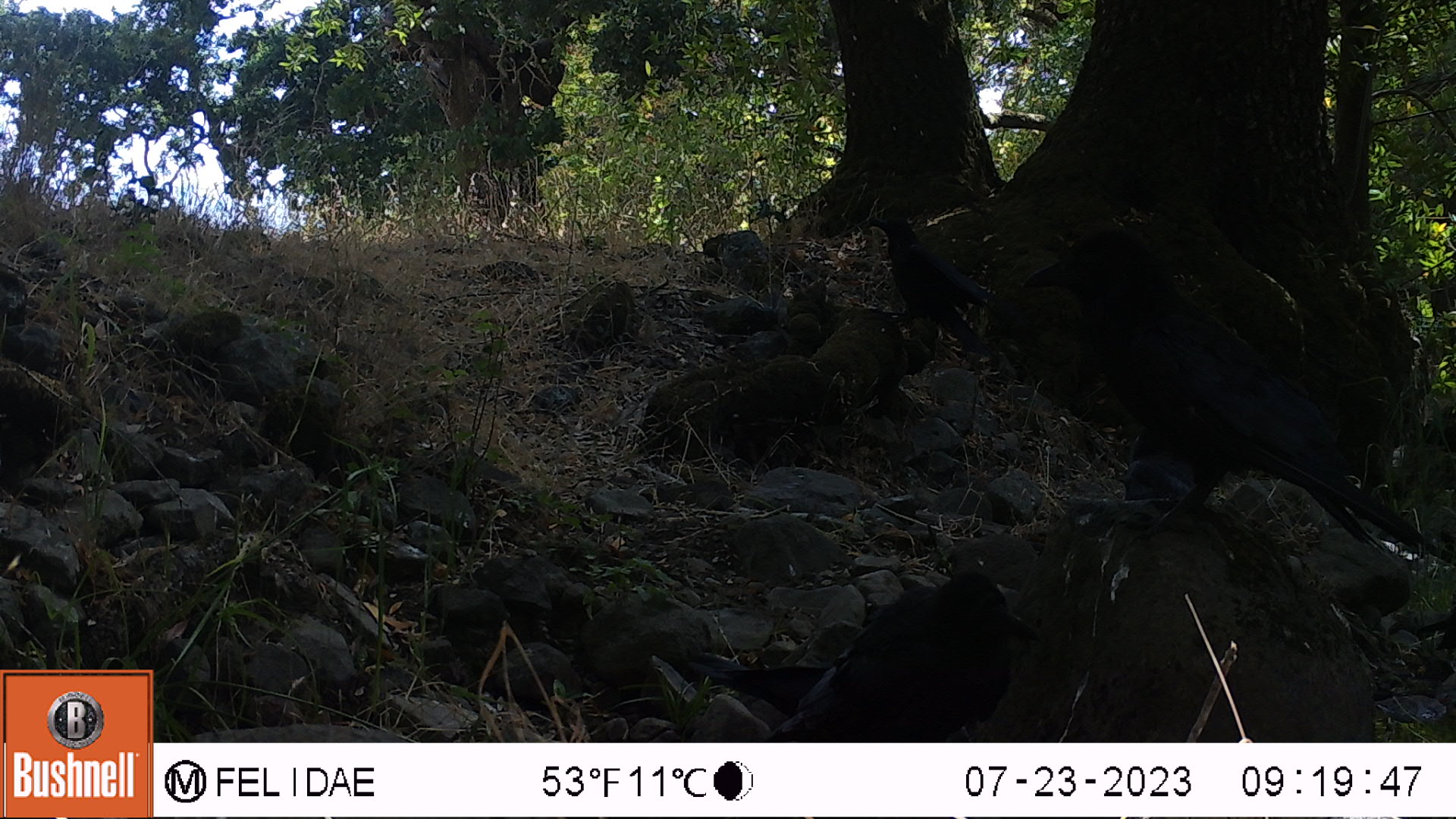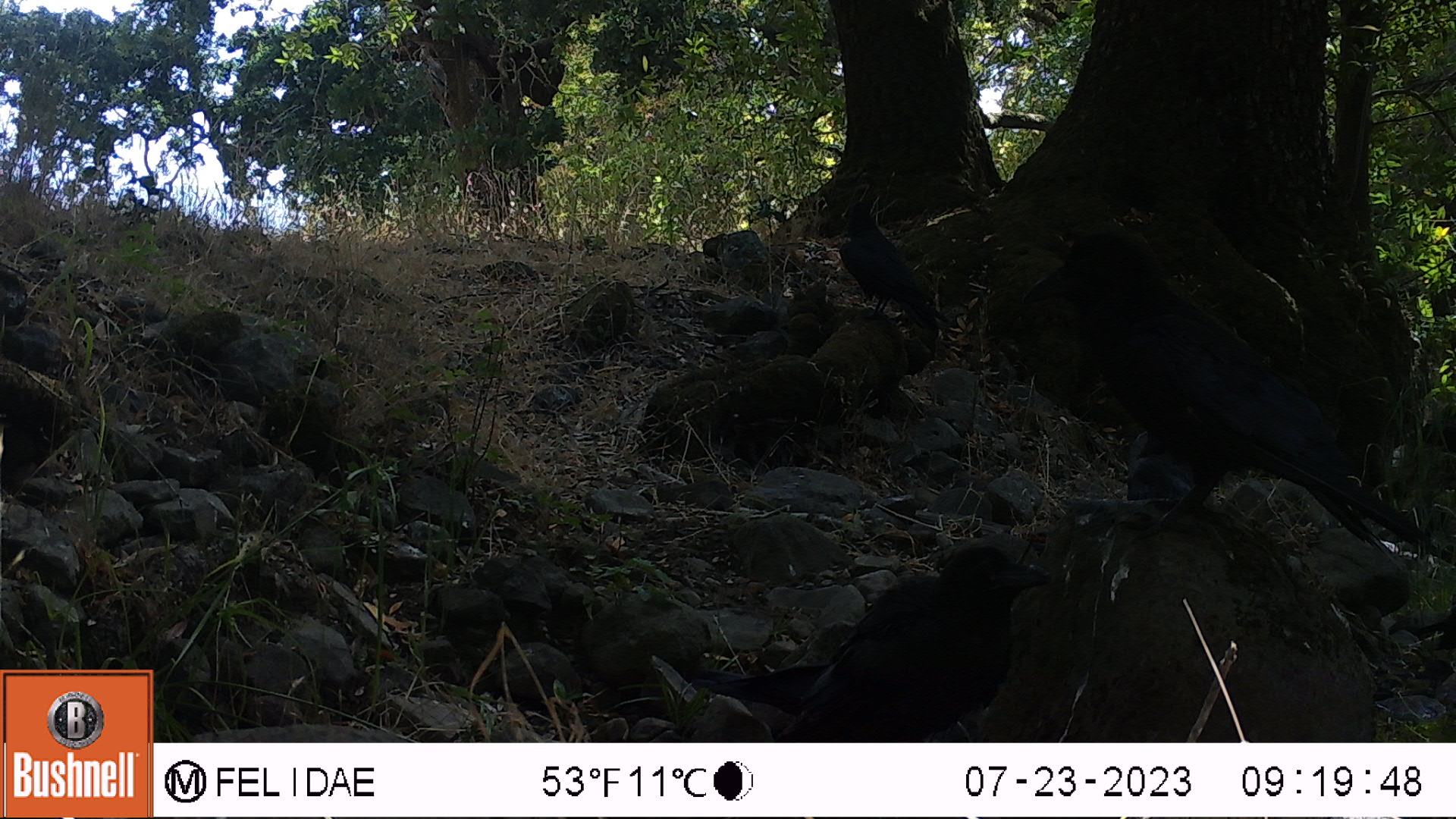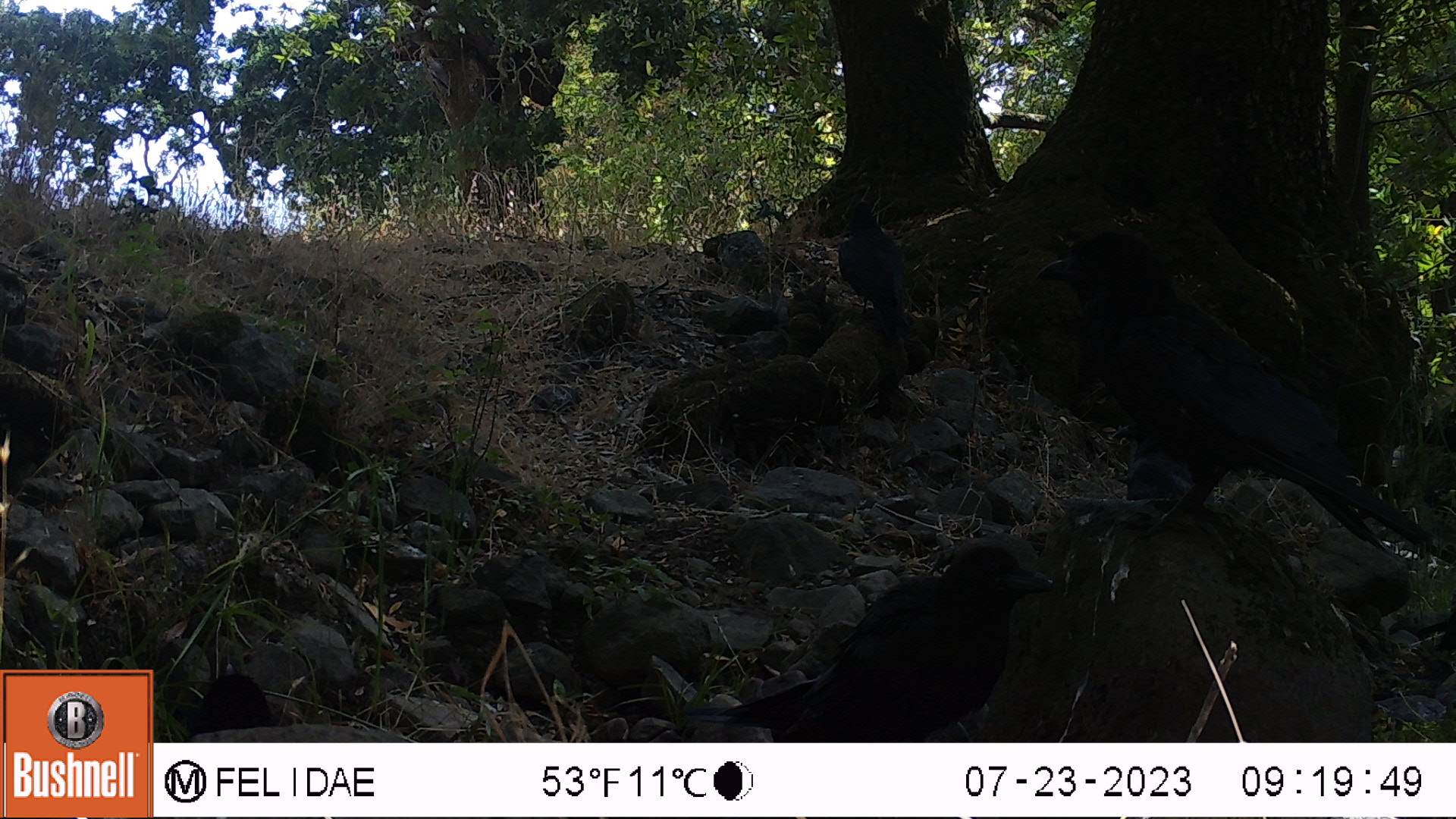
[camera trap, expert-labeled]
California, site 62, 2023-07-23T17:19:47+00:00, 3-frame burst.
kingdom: Animalia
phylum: Chordata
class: Aves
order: Passeriformes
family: Corvidae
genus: Corvus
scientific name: Corvus brachyrhynchos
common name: american crow